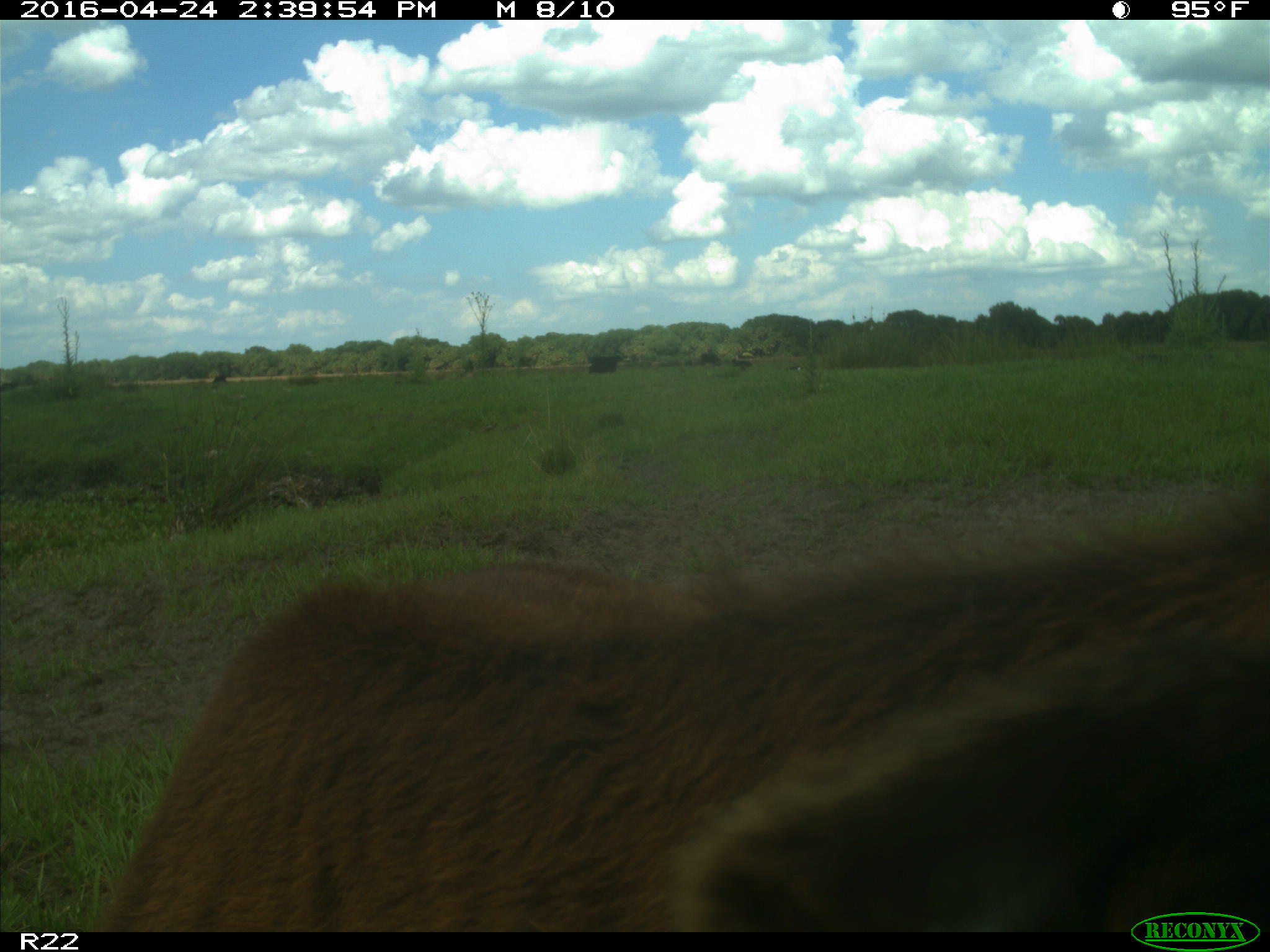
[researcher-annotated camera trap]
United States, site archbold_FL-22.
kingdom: Animalia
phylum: Chordata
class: Mammalia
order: Artiodactyla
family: Bovidae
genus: Bos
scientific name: Bos taurus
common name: domestic cow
Bos taurus (domestic cow).